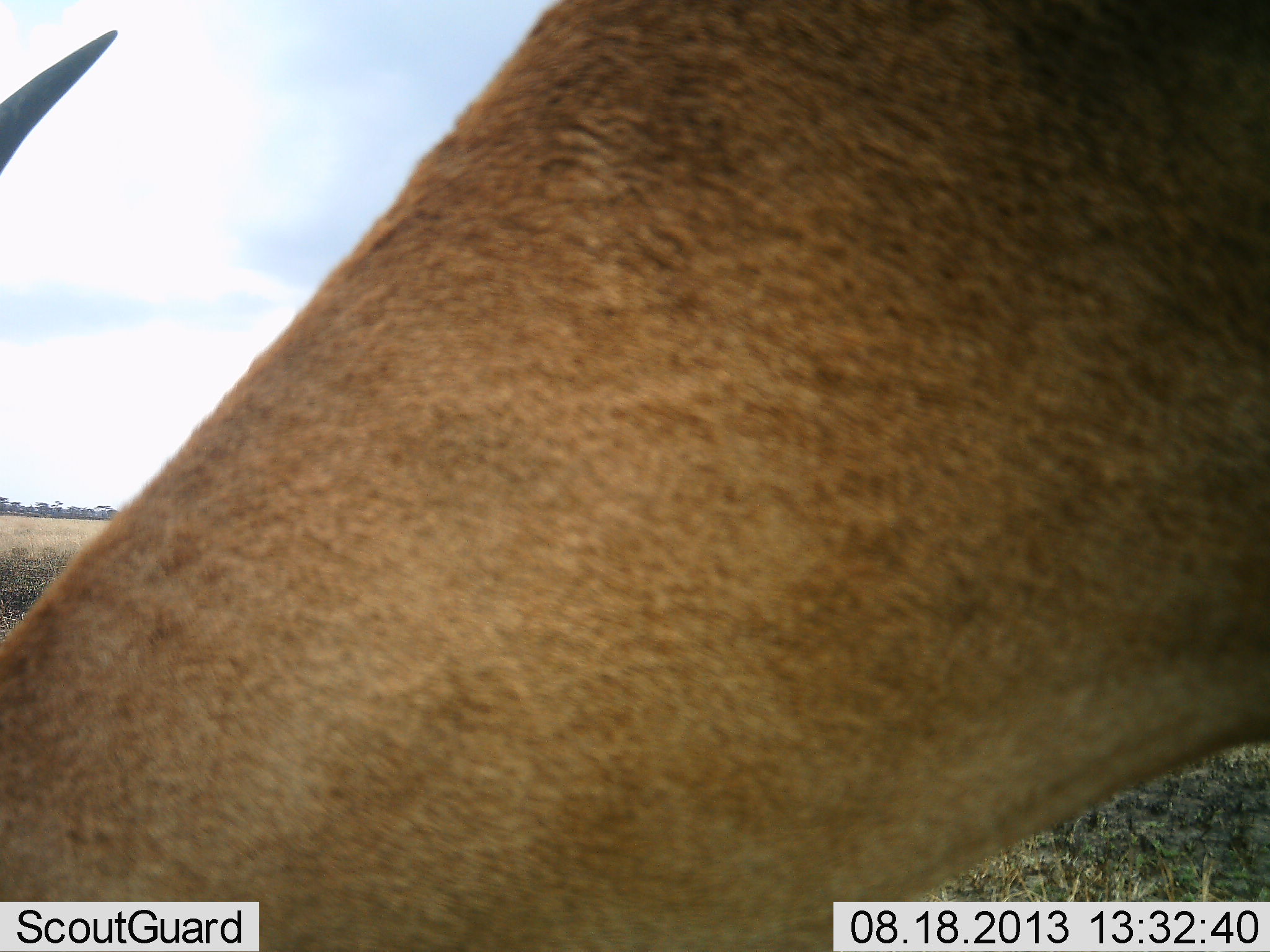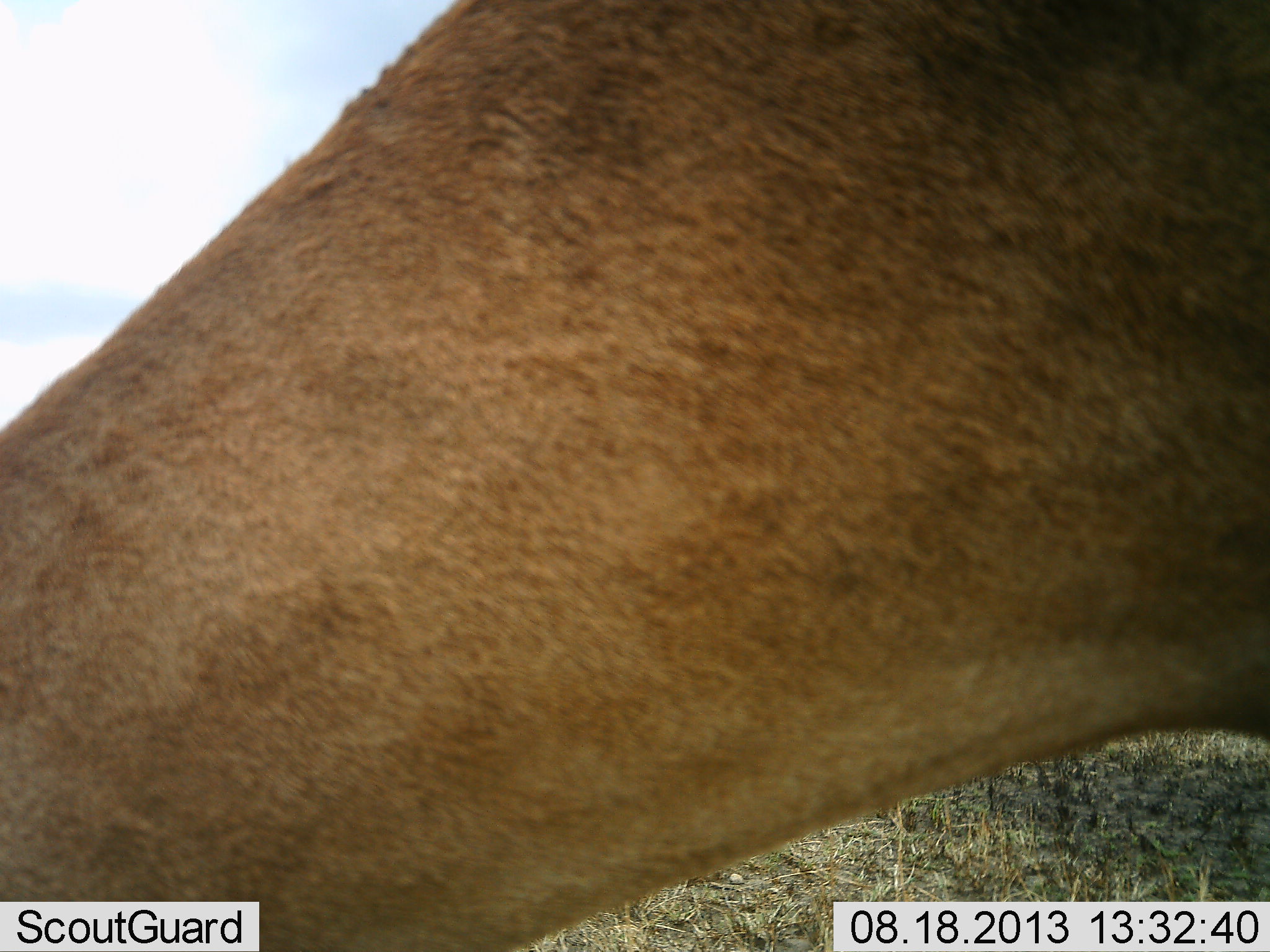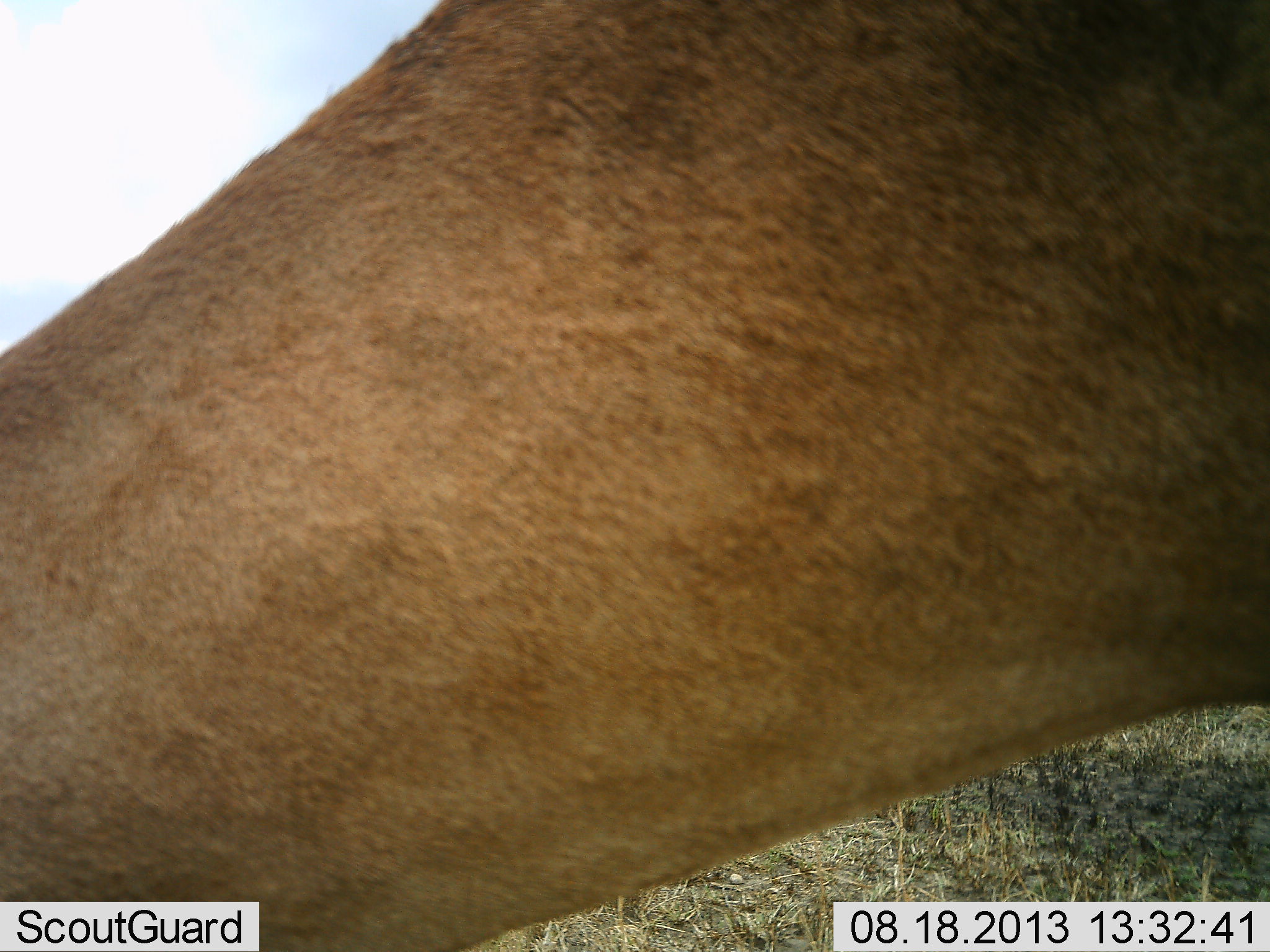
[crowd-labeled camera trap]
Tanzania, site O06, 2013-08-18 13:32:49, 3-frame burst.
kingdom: Animalia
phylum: Chordata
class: Mammalia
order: Artiodactyla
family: Bovidae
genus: Alcelaphus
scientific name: Alcelaphus buselaphus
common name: hartebeest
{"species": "hartebeest (Alcelaphus buselaphus)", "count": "1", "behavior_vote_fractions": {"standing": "38%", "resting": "0%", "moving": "12%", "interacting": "0%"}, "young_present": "0%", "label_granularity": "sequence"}